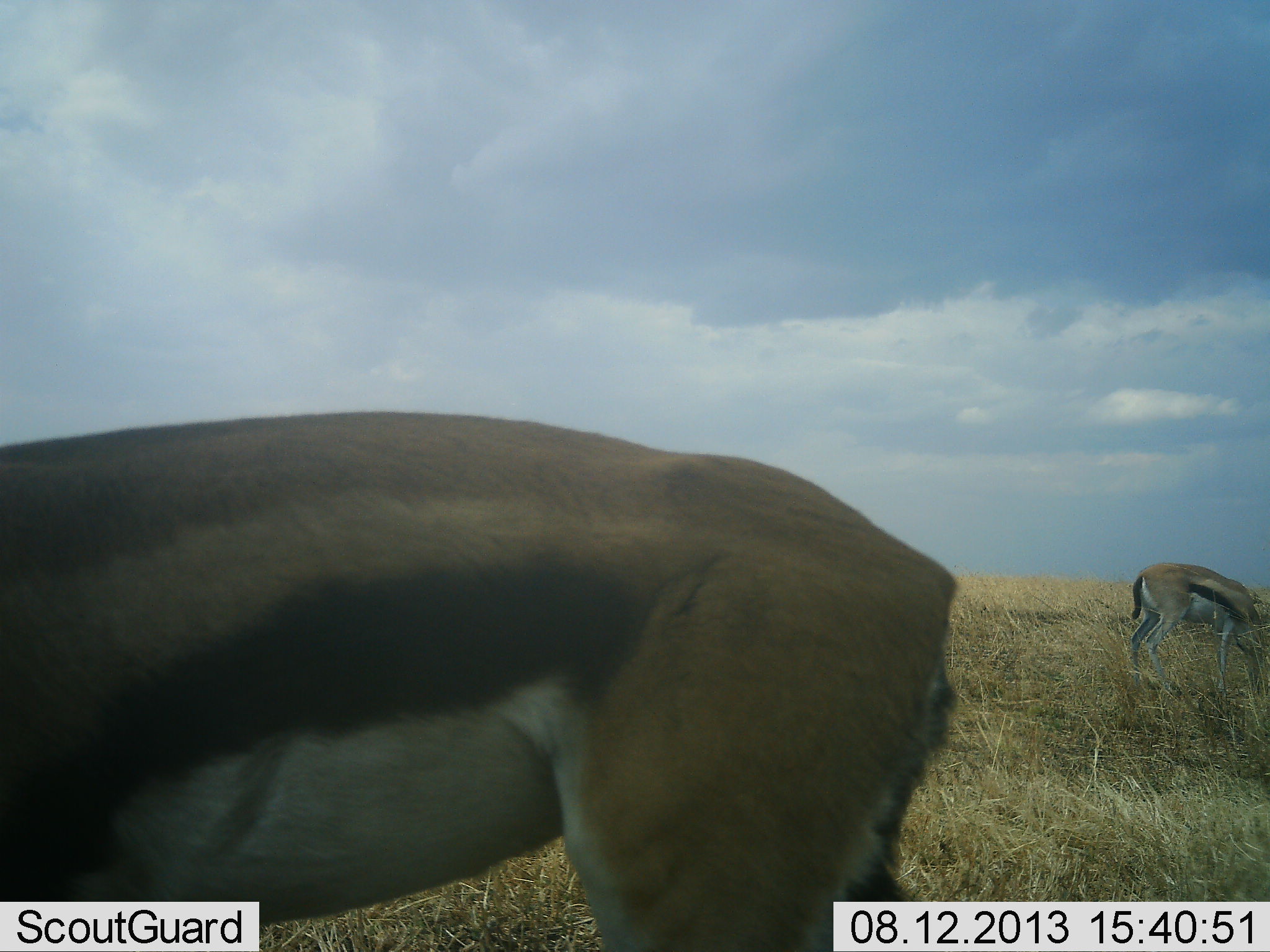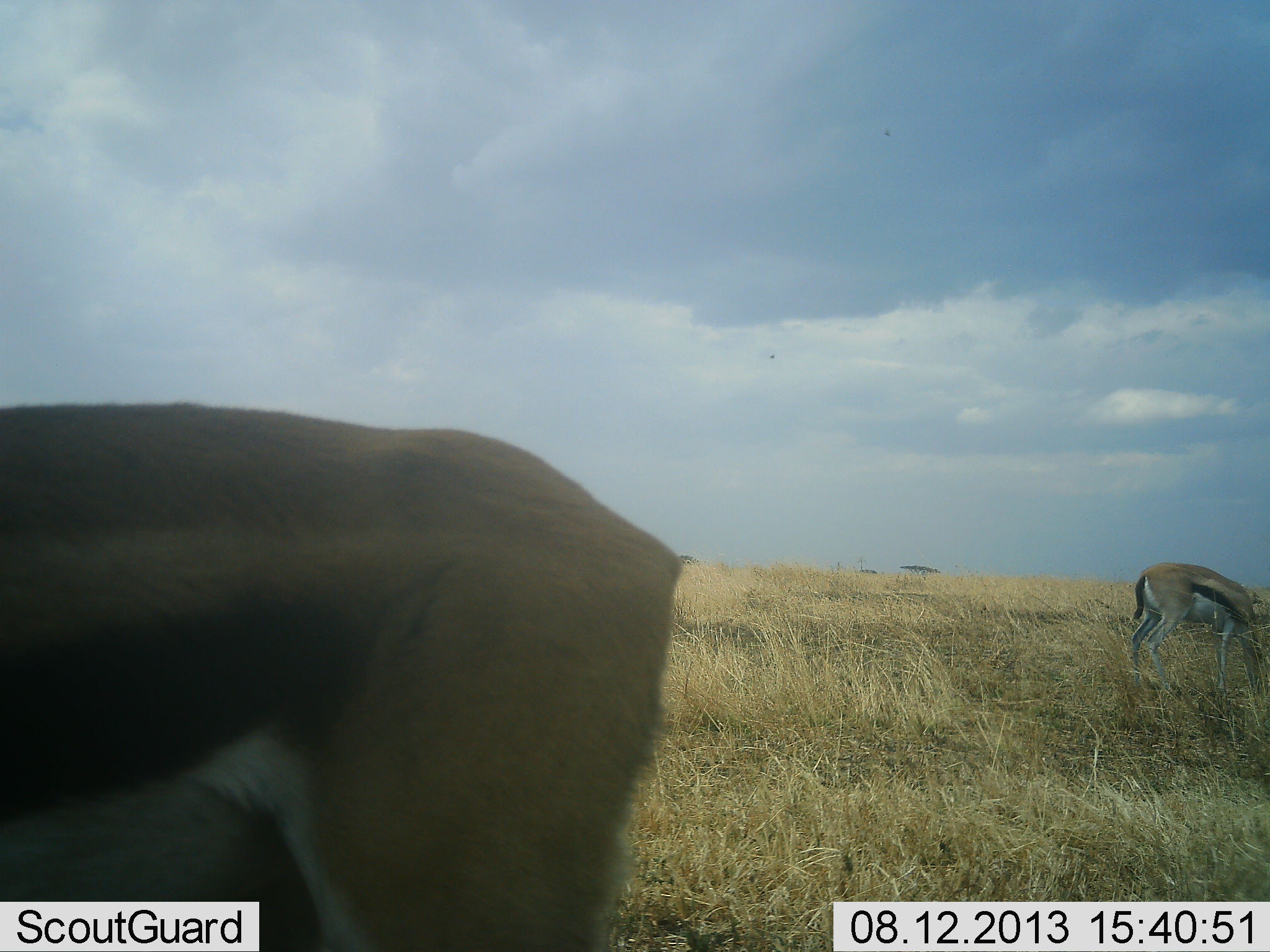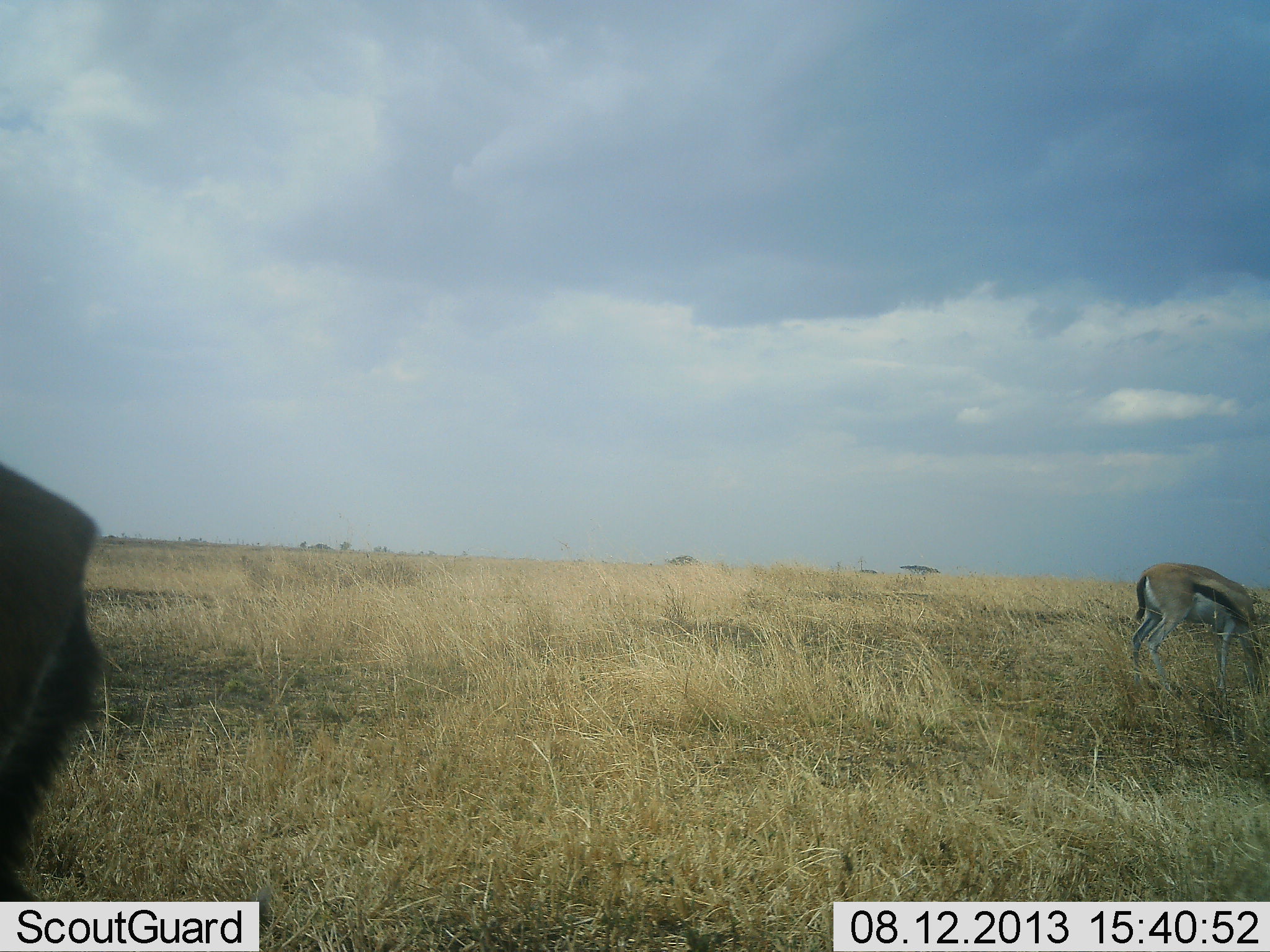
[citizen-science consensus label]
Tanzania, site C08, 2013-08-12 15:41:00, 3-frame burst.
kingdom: Animalia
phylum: Chordata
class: Mammalia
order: Artiodactyla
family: Bovidae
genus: Eudorcas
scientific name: Eudorcas thomsonii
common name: thomson's gazelle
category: gazellethomsons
Gazellethomsons (thomson's gazelle) (Eudorcas thomsonii), count 2. Behavior (volunteer vote fractions): standing 33%, resting 0%, moving 33%, interacting 0%. Young present (vote fraction): 0%. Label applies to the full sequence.